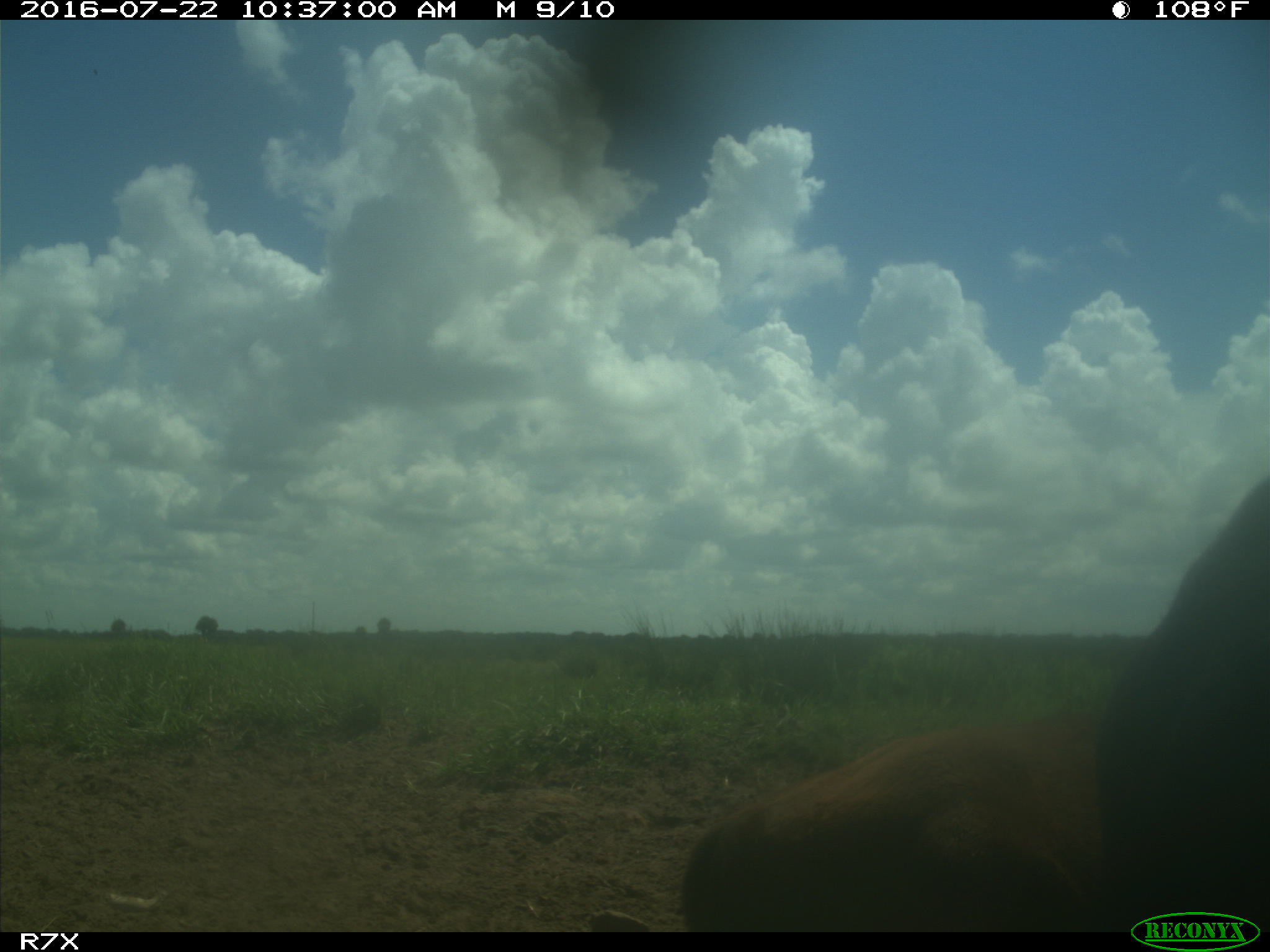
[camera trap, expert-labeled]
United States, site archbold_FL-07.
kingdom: Animalia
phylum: Chordata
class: Mammalia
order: Artiodactyla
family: Bovidae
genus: Bos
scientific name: Bos taurus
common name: domestic cow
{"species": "Bos taurus (domestic cow)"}